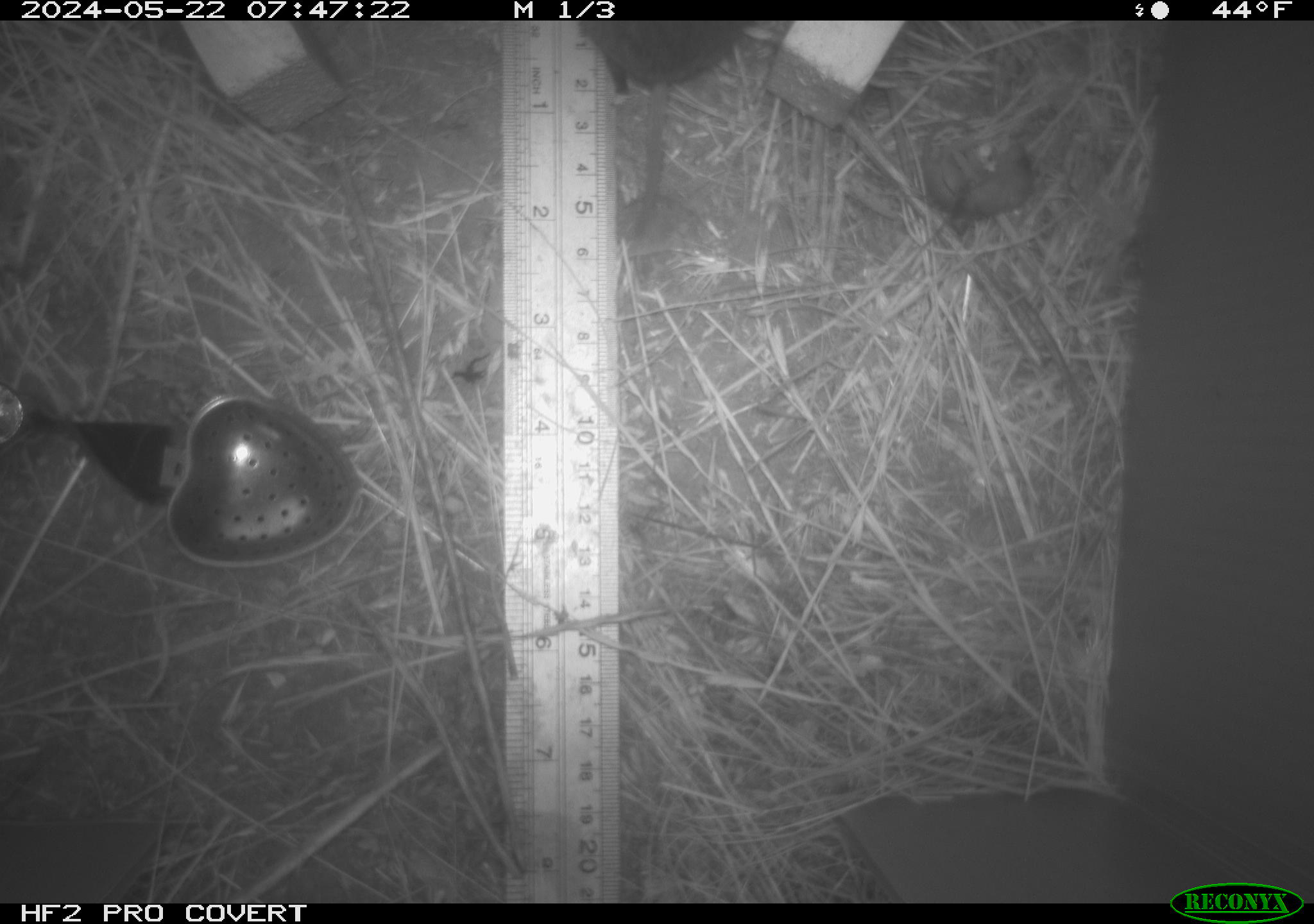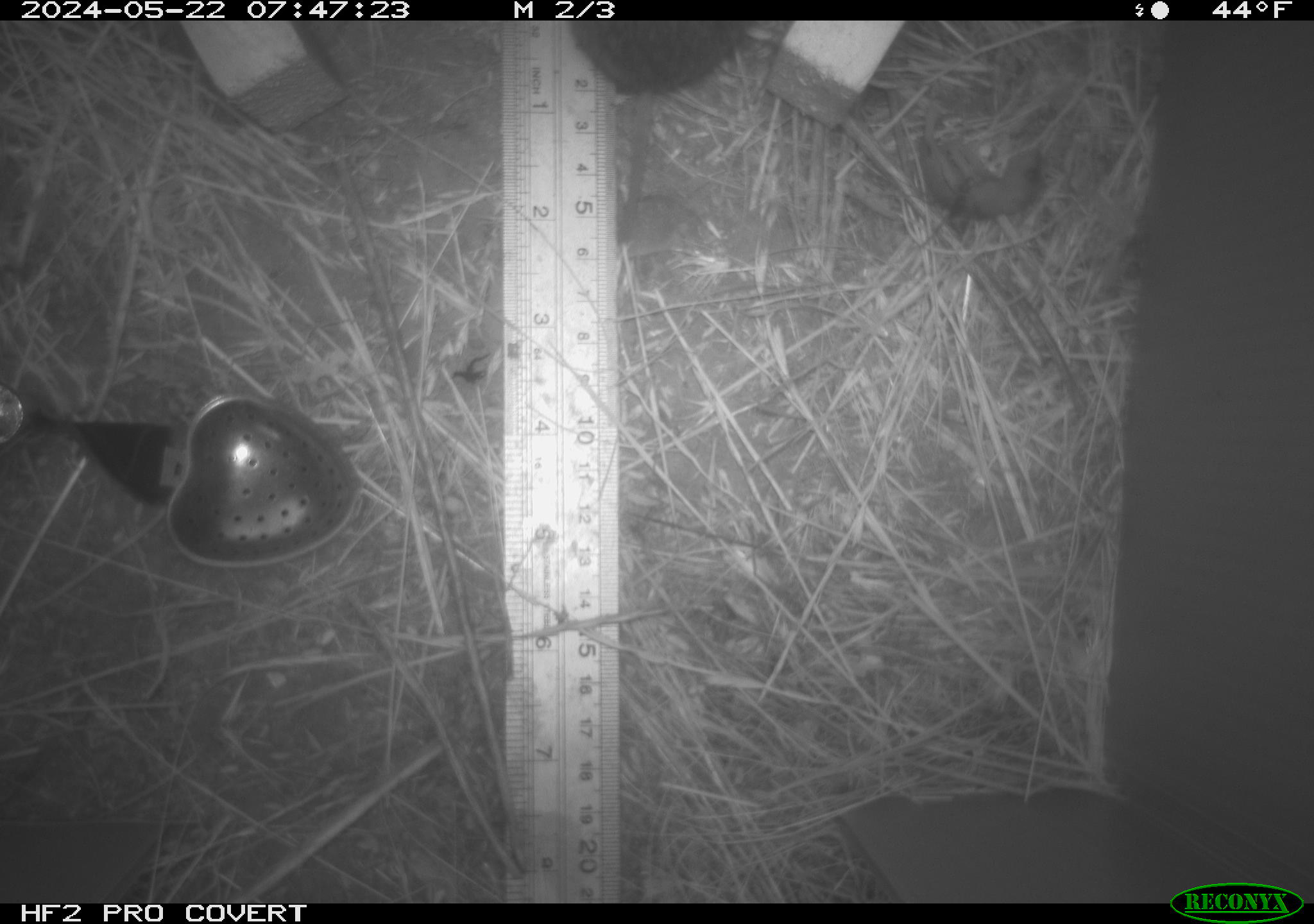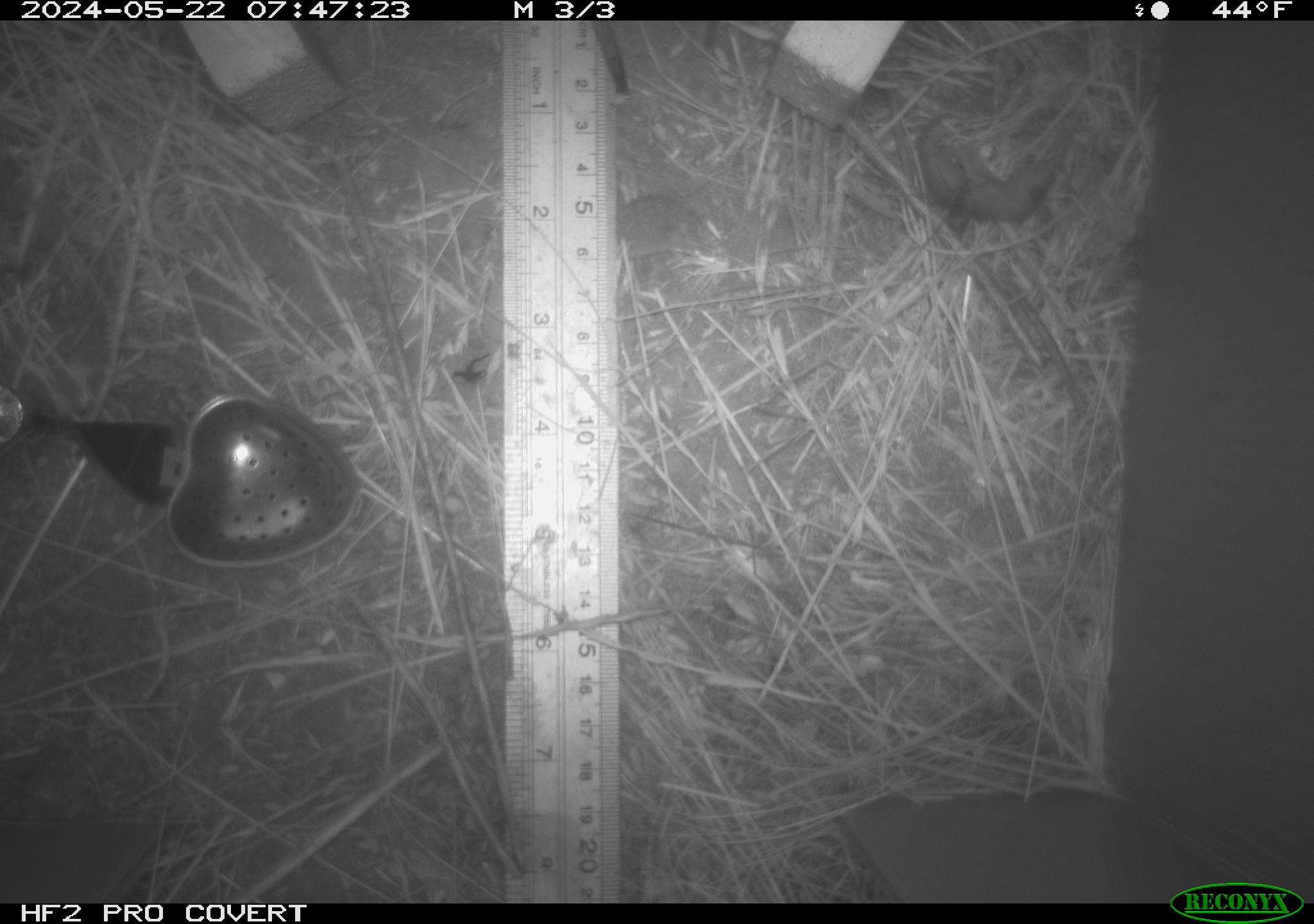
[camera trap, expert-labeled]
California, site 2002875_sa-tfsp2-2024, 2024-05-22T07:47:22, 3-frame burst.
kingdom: Animalia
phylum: Chordata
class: Mammalia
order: Rodentia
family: Cricetidae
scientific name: Arvicolinae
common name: voles, lemmings, and muskrats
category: arvicolinae subfamily